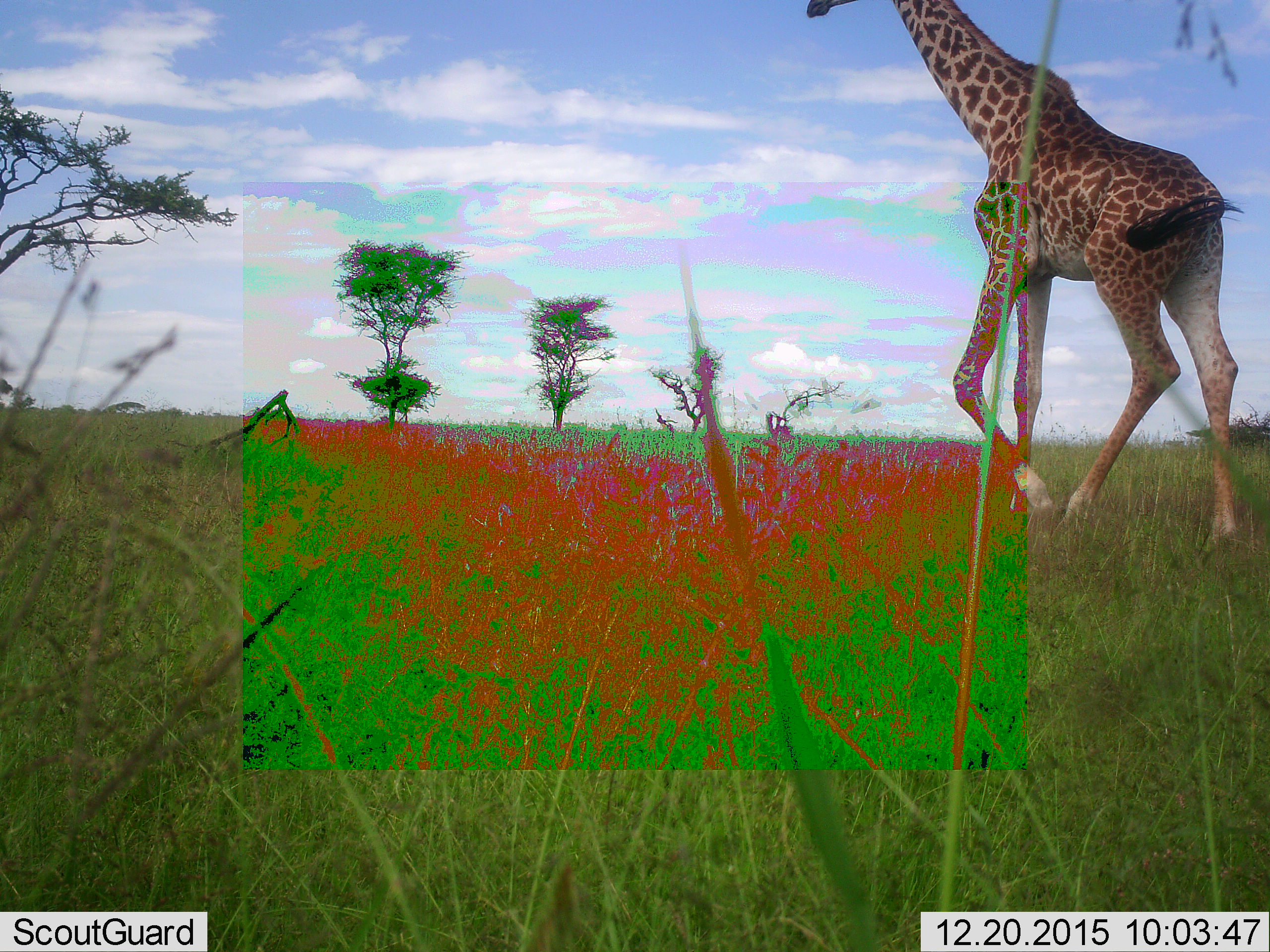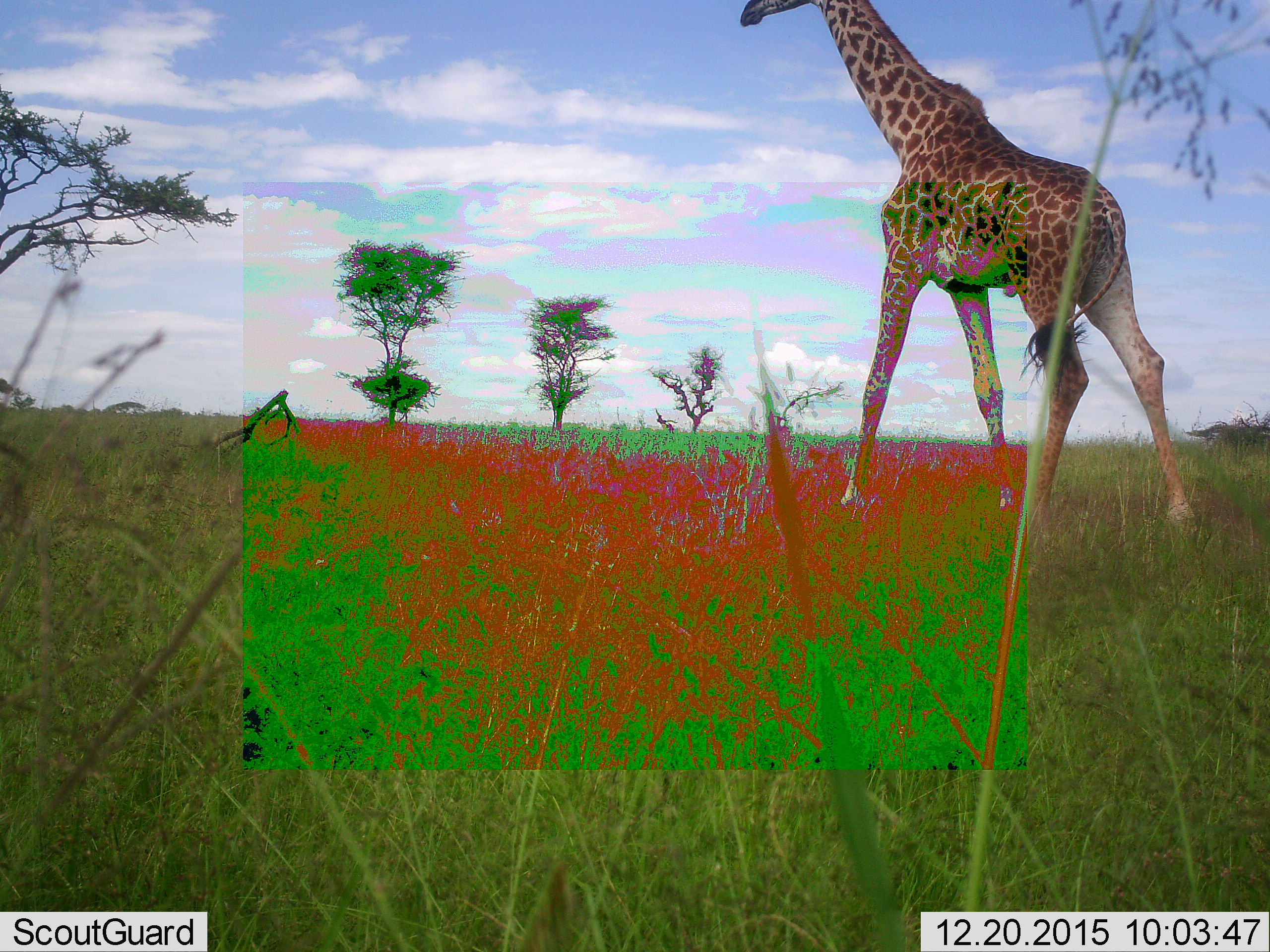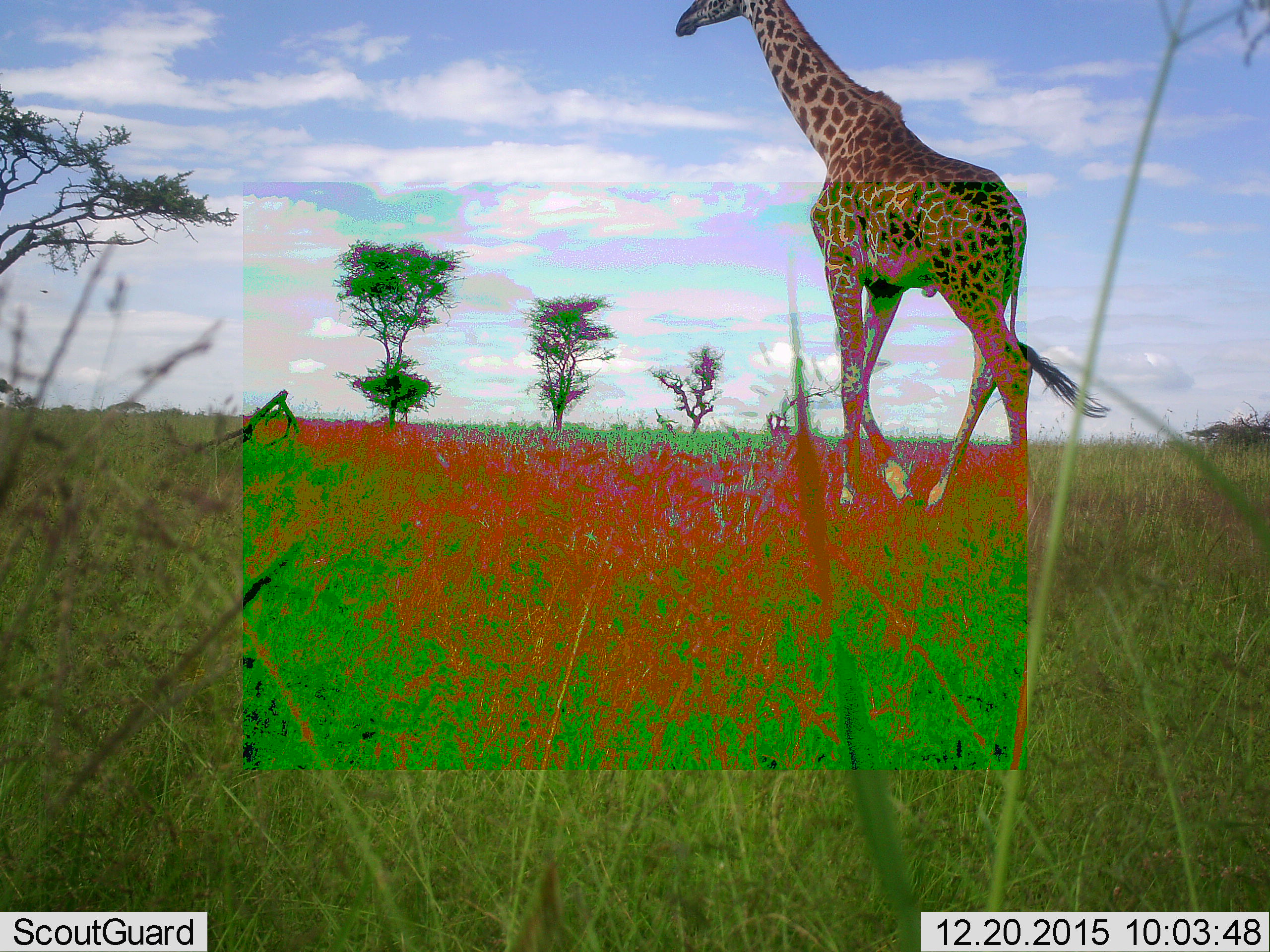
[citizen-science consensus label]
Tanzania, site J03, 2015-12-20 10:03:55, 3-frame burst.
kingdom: Animalia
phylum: Chordata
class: Mammalia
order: Artiodactyla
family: Giraffidae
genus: Giraffa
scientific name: Giraffa camelopardalis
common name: giraffe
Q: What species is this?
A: Giraffe (Giraffa camelopardalis).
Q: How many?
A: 1.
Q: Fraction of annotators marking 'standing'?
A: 0%.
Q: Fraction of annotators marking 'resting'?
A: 0%.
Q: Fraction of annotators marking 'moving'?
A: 100%.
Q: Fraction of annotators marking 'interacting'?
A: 0%.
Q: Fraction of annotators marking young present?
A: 0%.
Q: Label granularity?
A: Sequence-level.